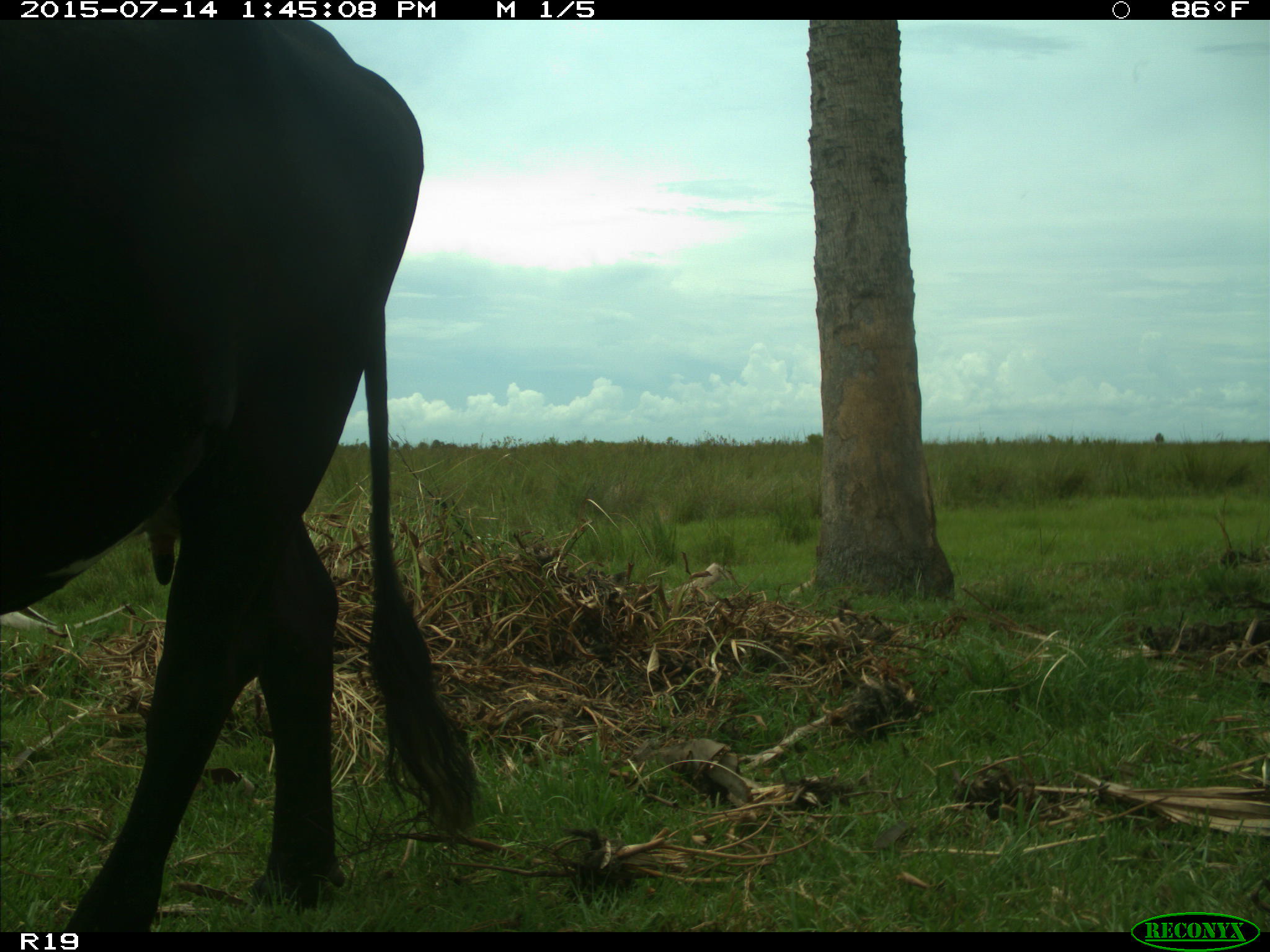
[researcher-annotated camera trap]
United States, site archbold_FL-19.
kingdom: Animalia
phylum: Chordata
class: Mammalia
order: Artiodactyla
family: Bovidae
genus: Bos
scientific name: Bos taurus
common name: domestic cow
Bos taurus (domestic cow).